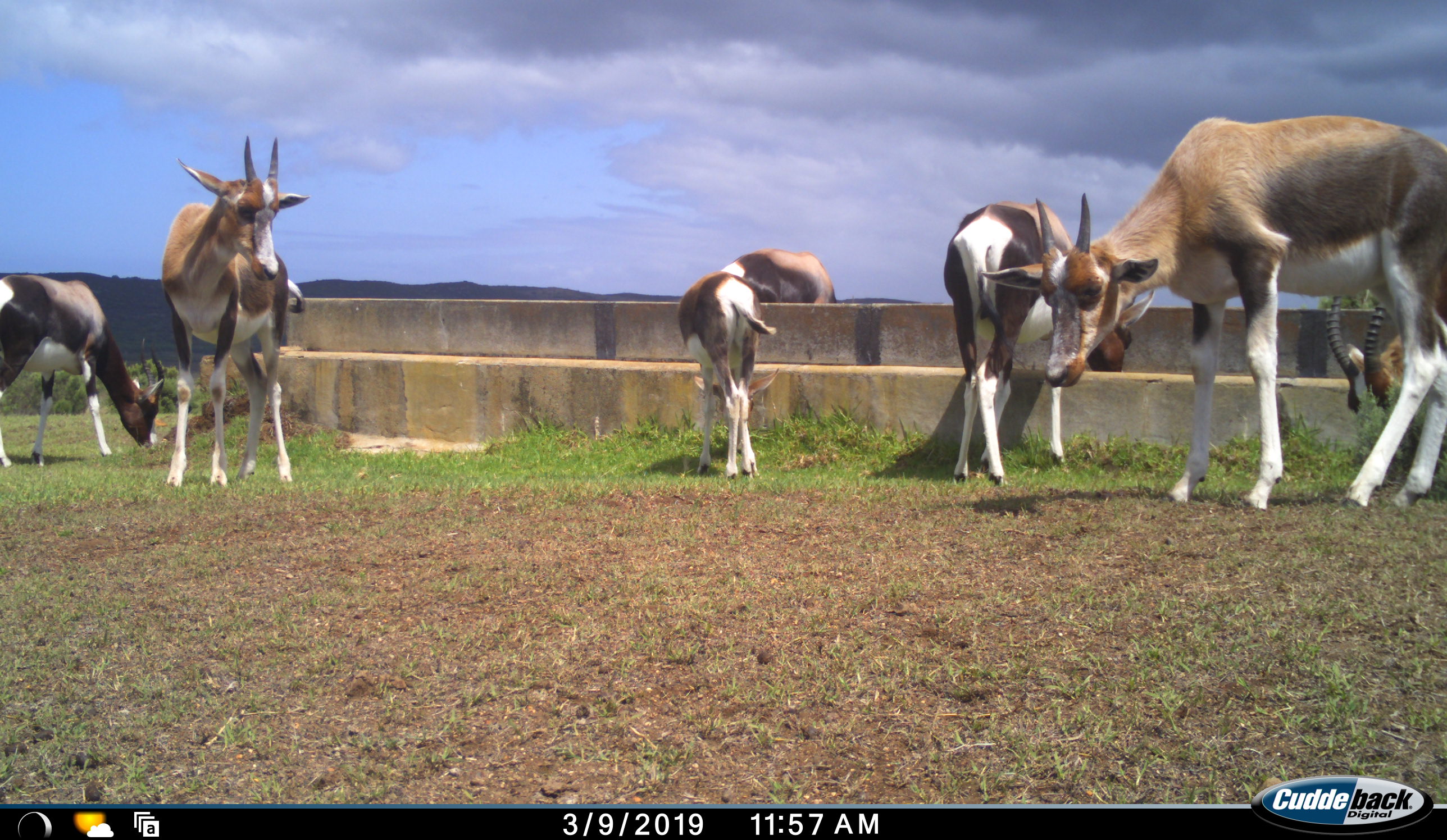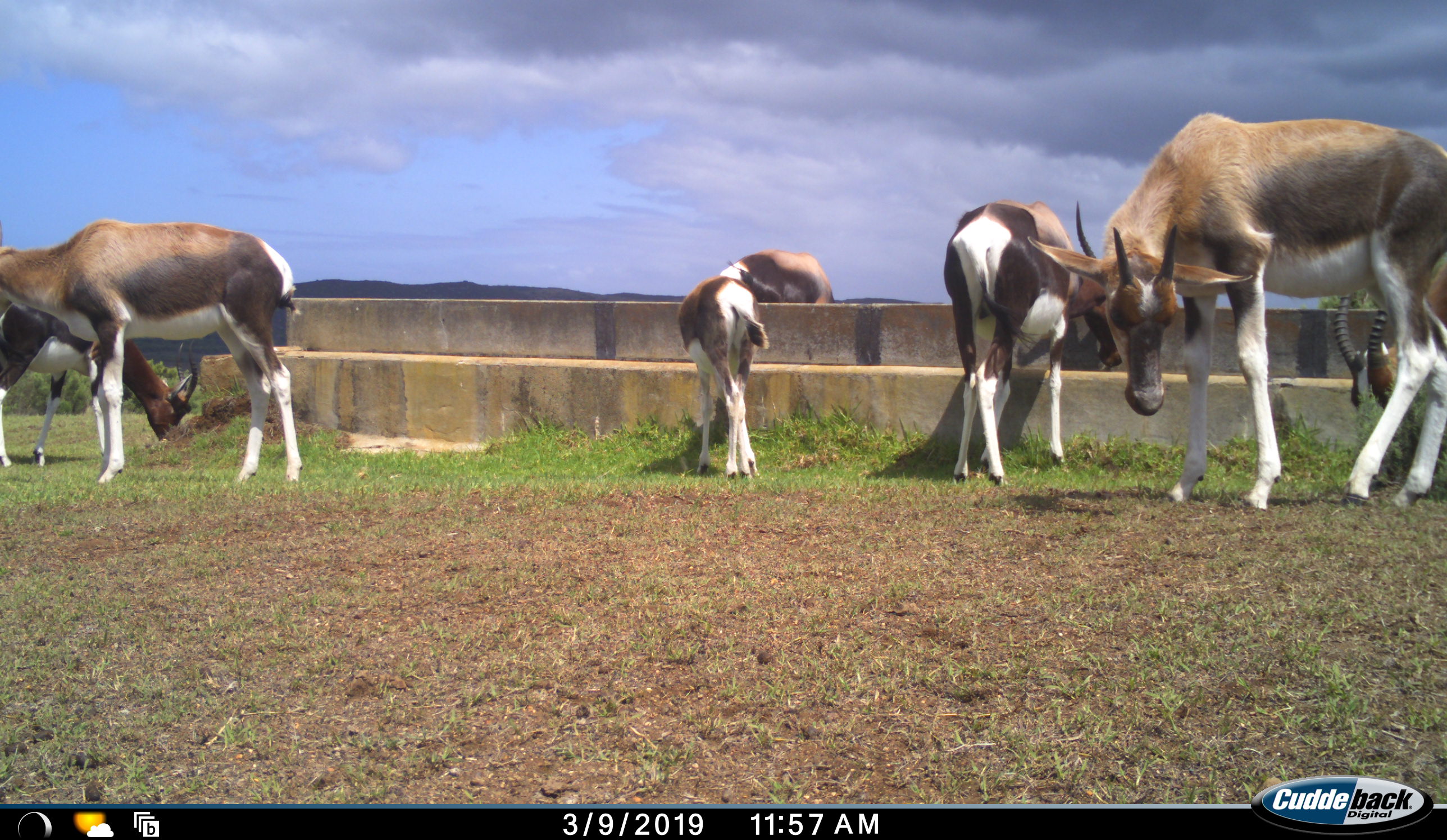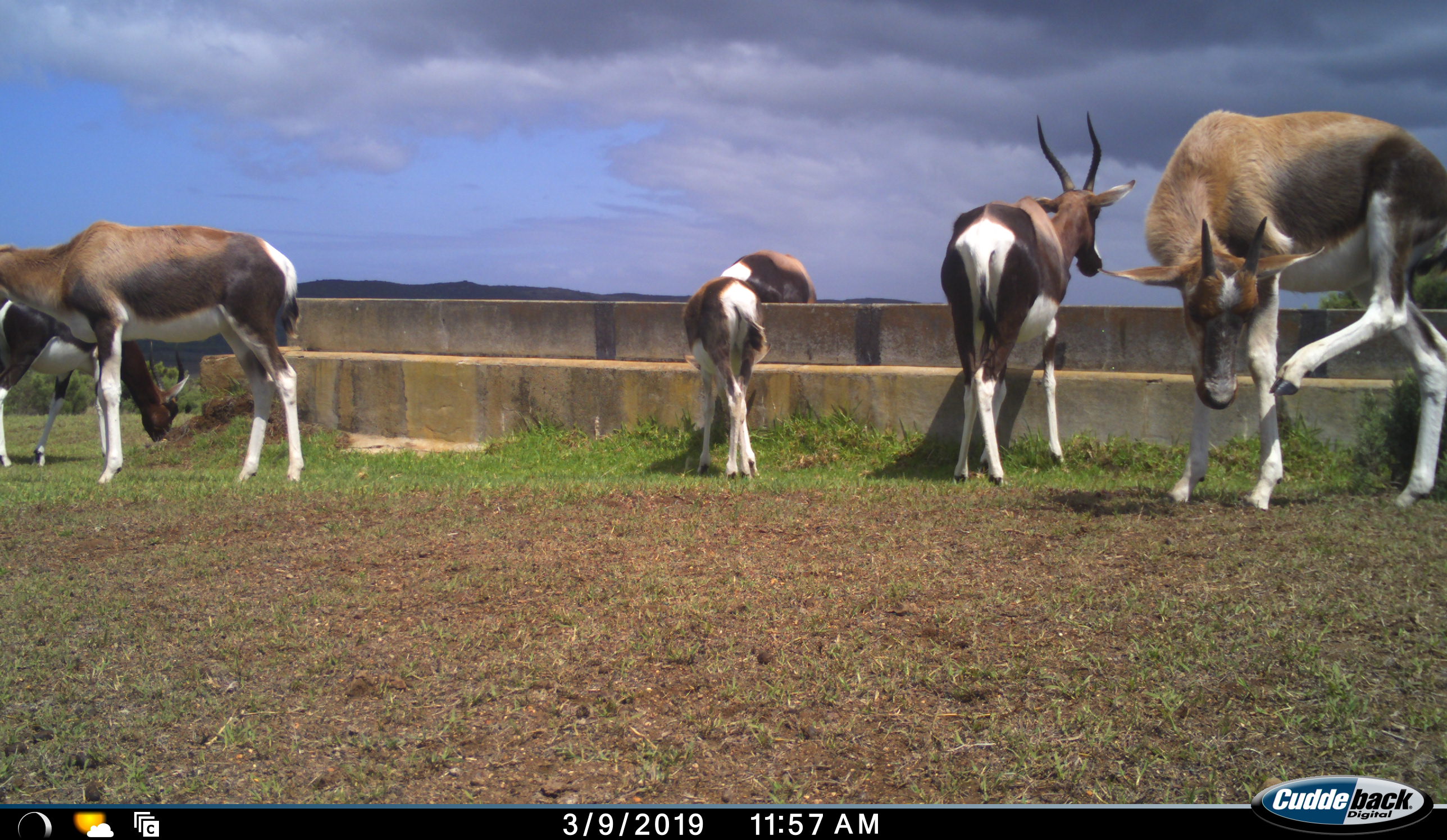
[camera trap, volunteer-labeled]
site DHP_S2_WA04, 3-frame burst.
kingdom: Animalia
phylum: Chordata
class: Mammalia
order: Artiodactyla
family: Bovidae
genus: Damaliscus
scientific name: Damaliscus pygargus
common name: bontebok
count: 7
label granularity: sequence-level